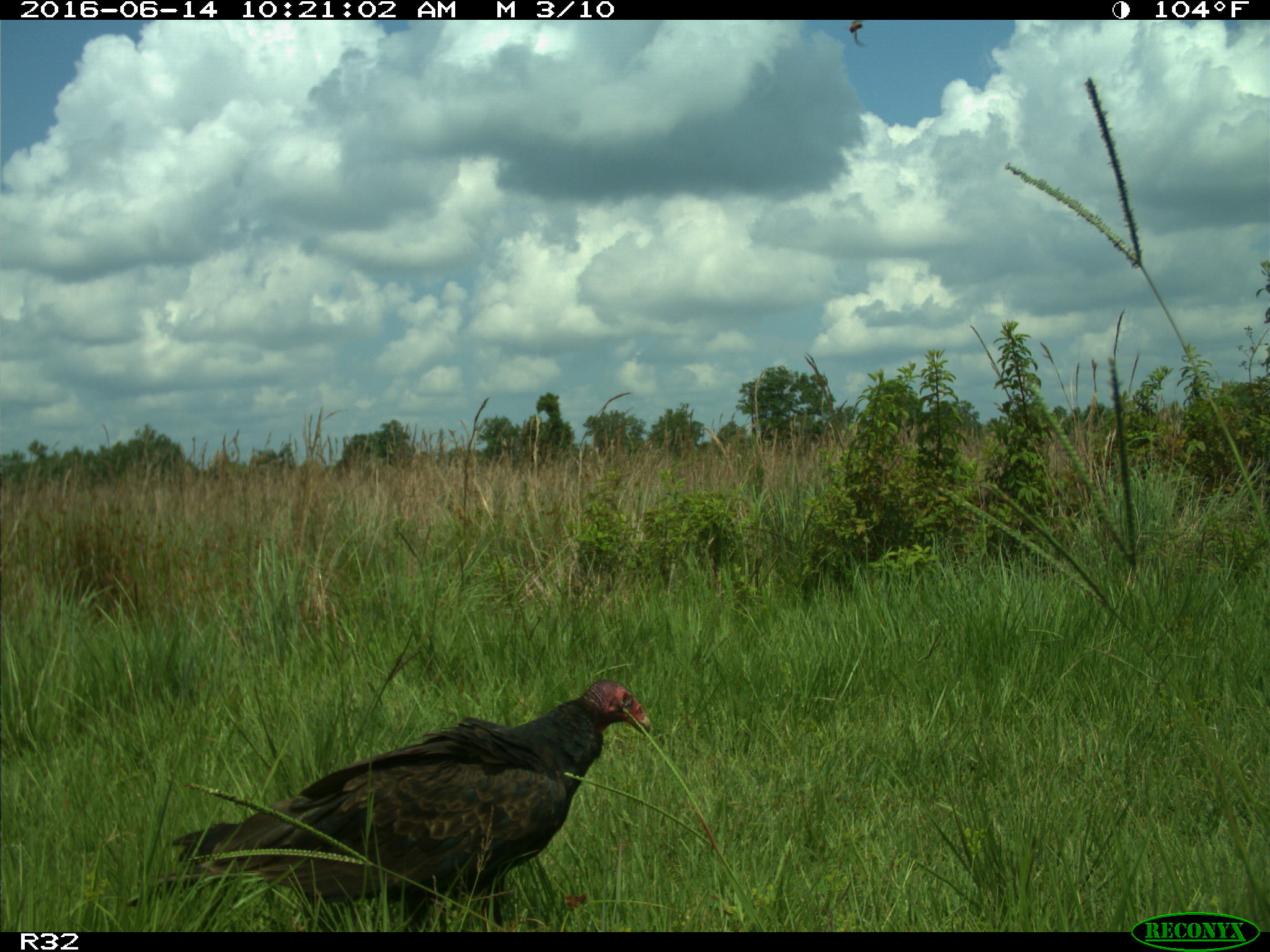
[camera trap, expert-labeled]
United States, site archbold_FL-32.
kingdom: Animalia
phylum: Chordata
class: Aves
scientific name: Aves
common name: birds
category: unidentified bird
Unidentified bird (birds) (Aves).